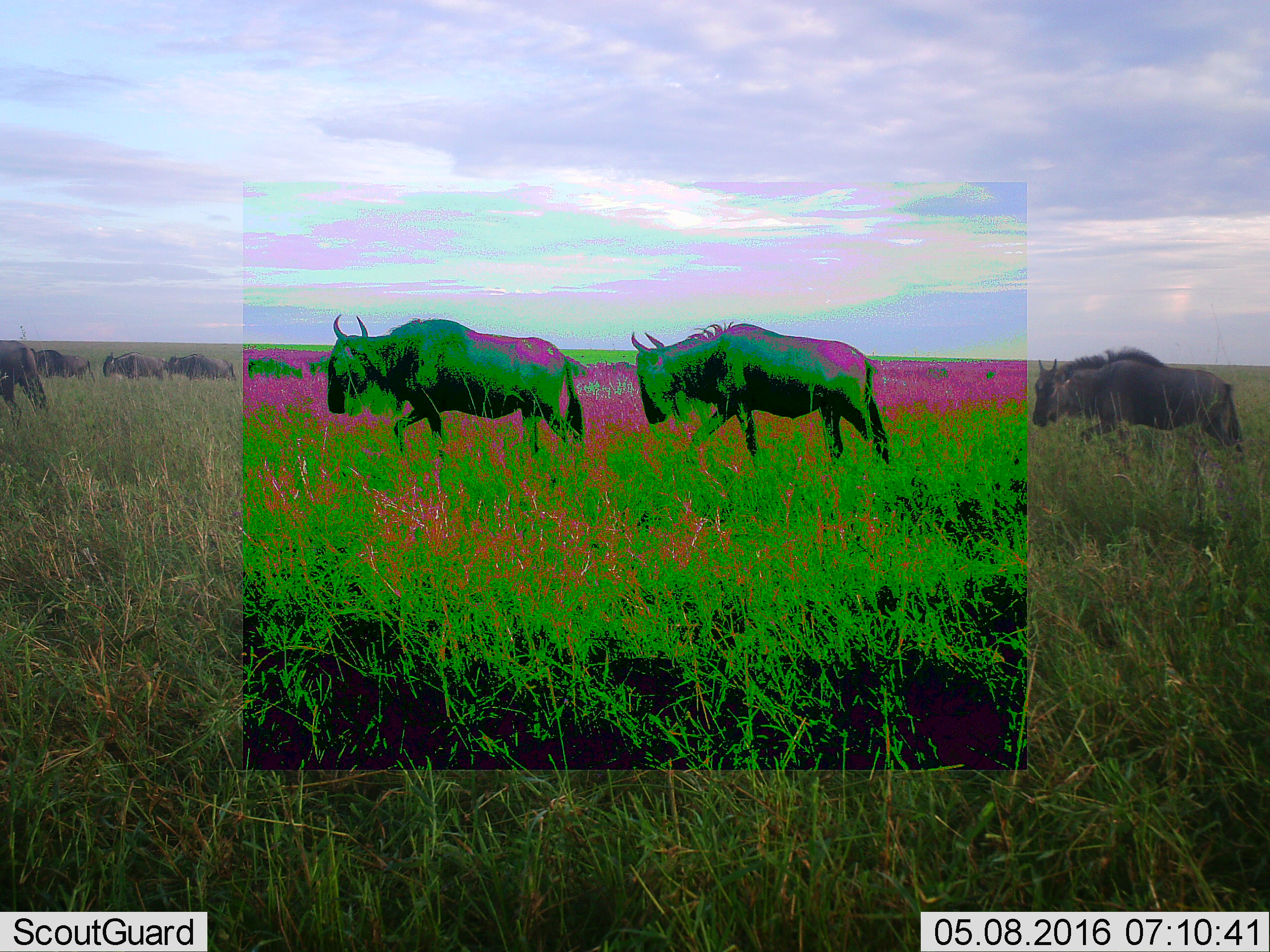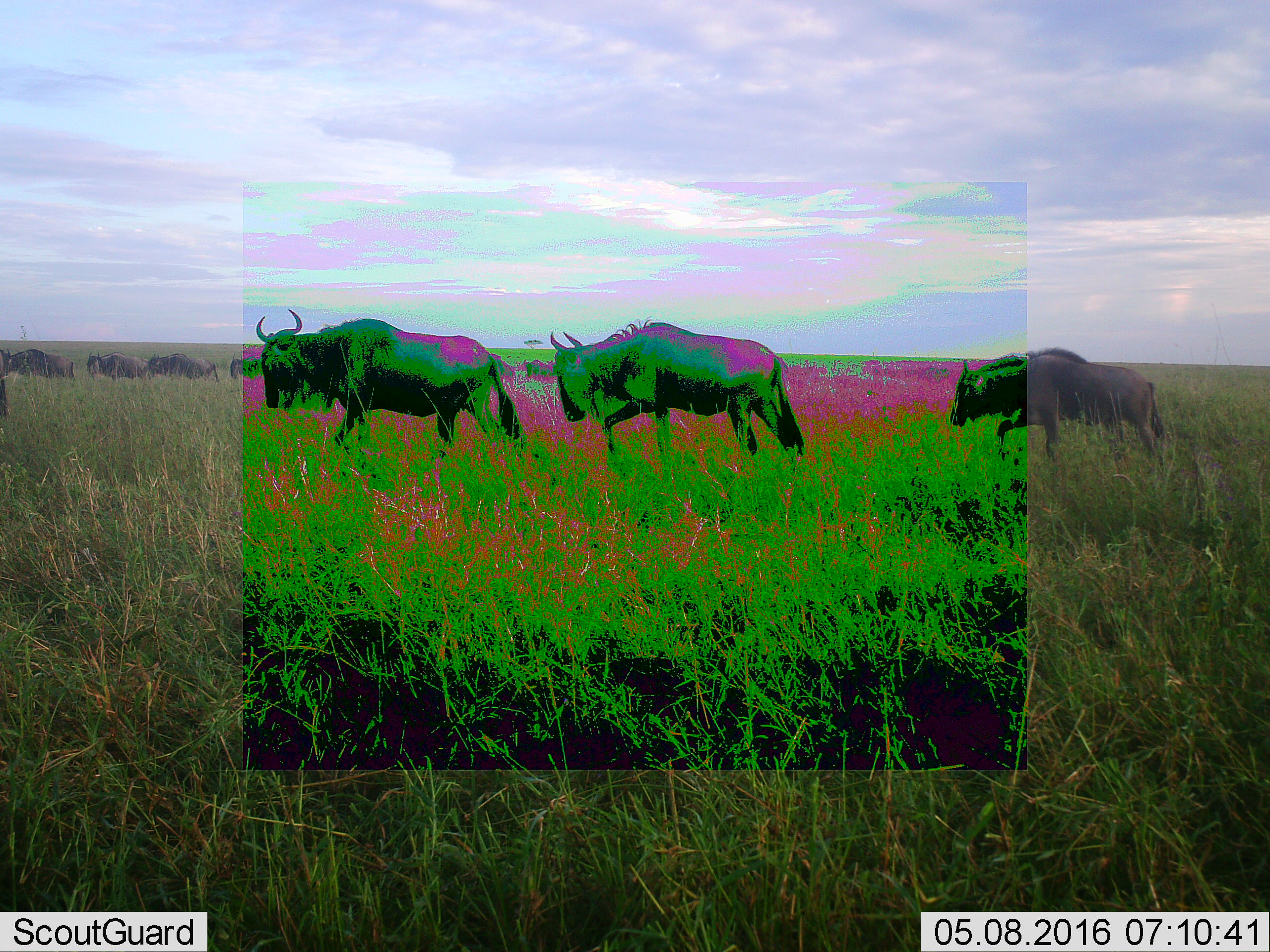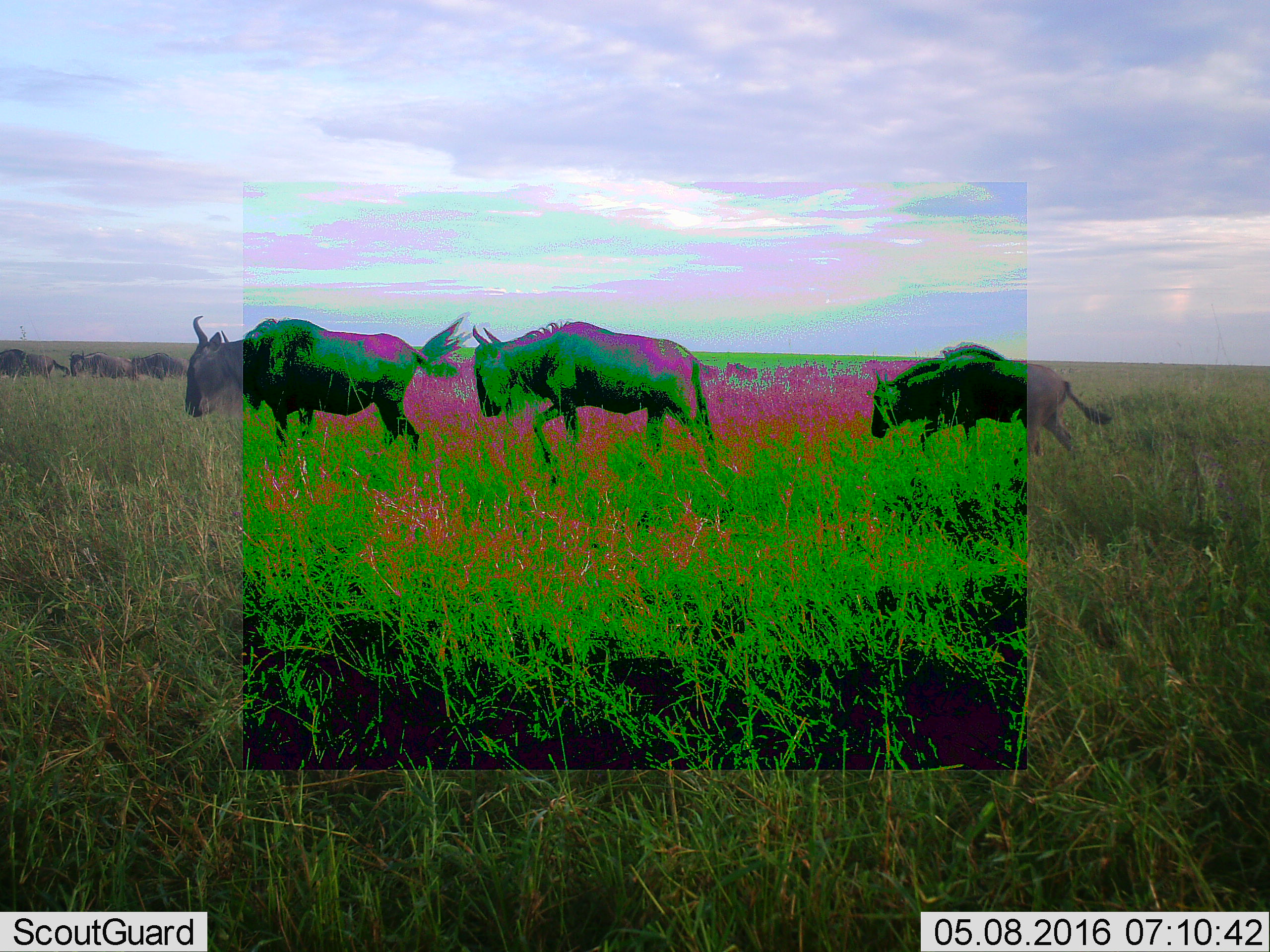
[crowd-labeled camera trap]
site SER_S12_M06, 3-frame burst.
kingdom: Animalia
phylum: Chordata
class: Mammalia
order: Artiodactyla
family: Bovidae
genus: Connochaetes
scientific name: Connochaetes taurinus taurinus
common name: blue wildebeest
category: wildebeestblue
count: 11-50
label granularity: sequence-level